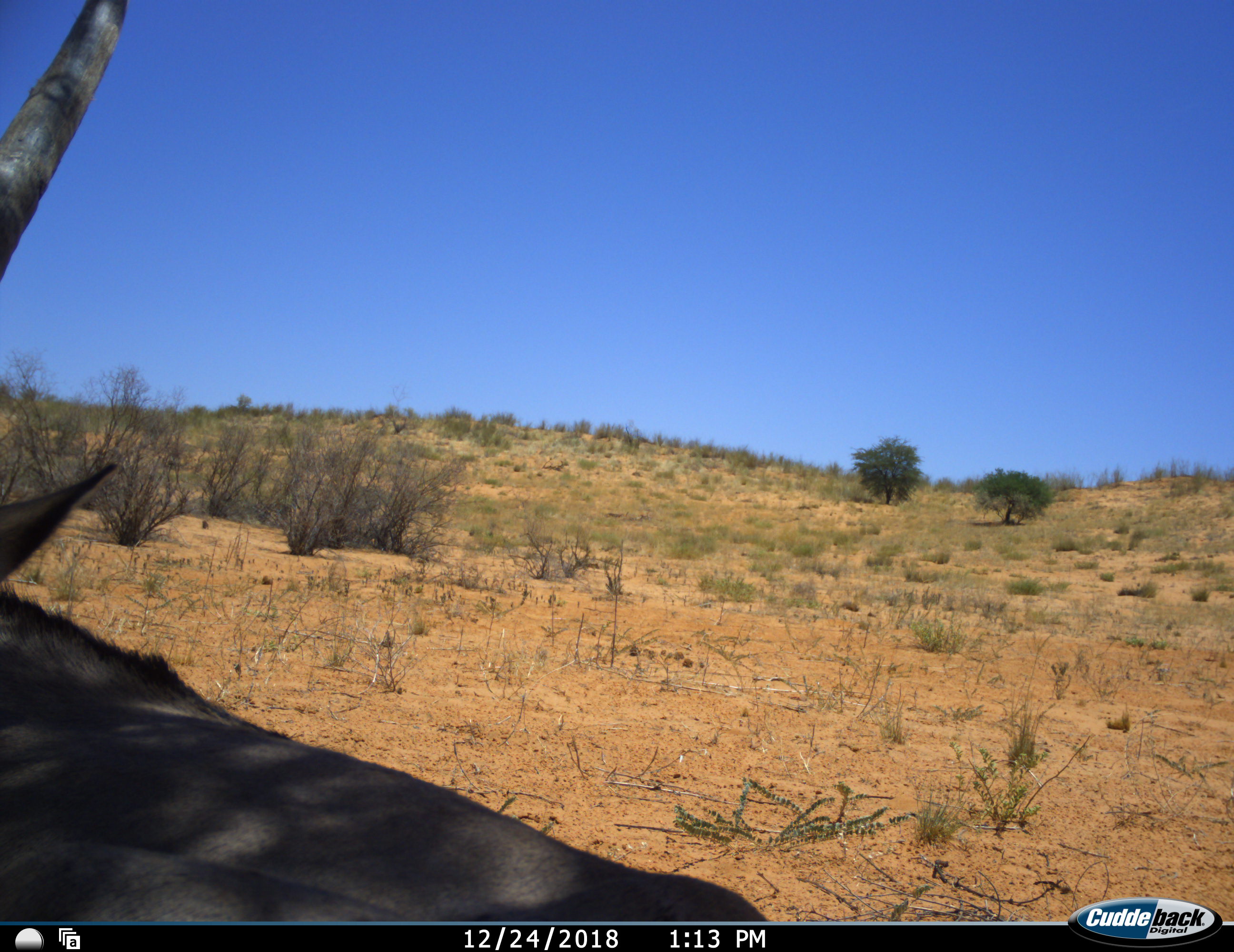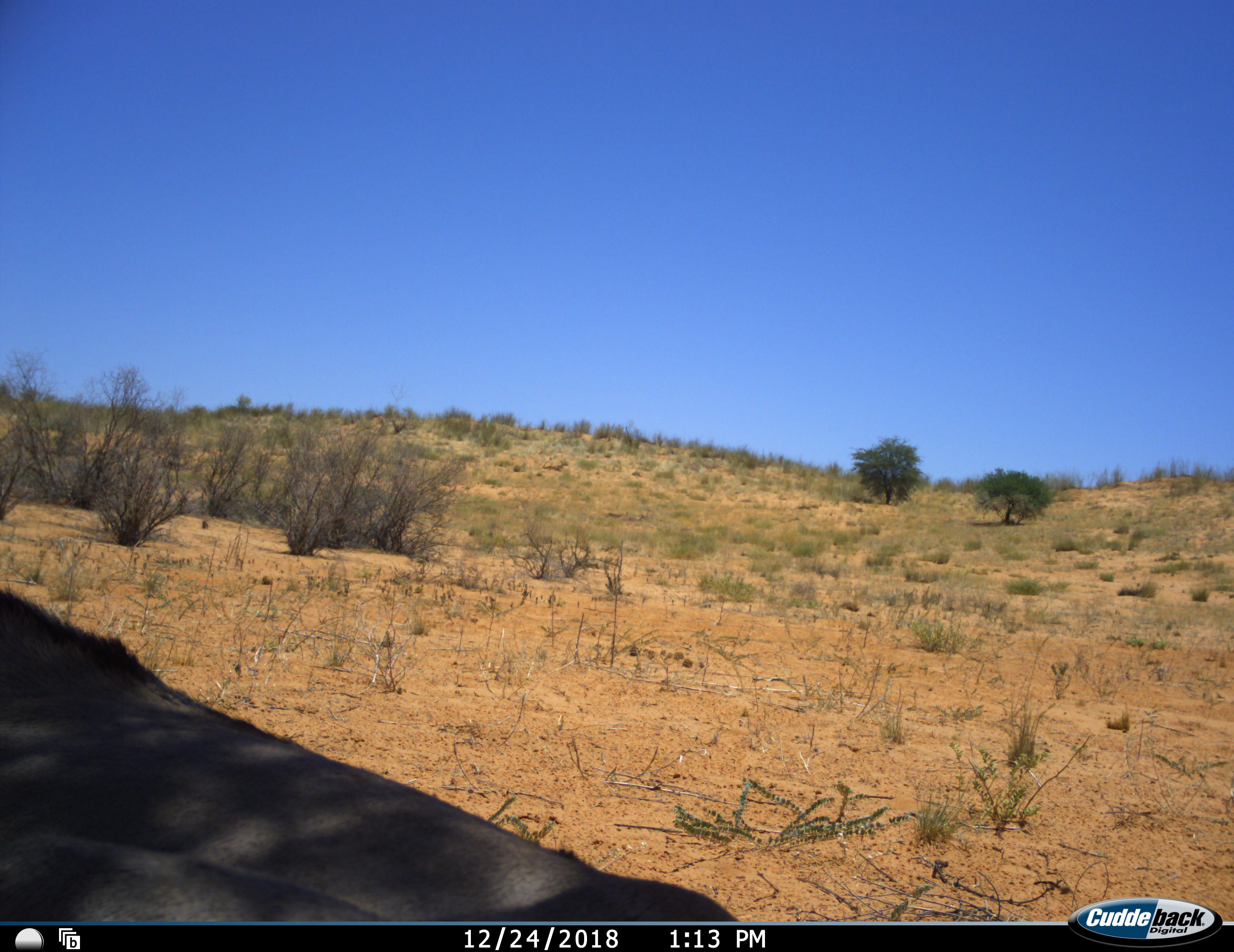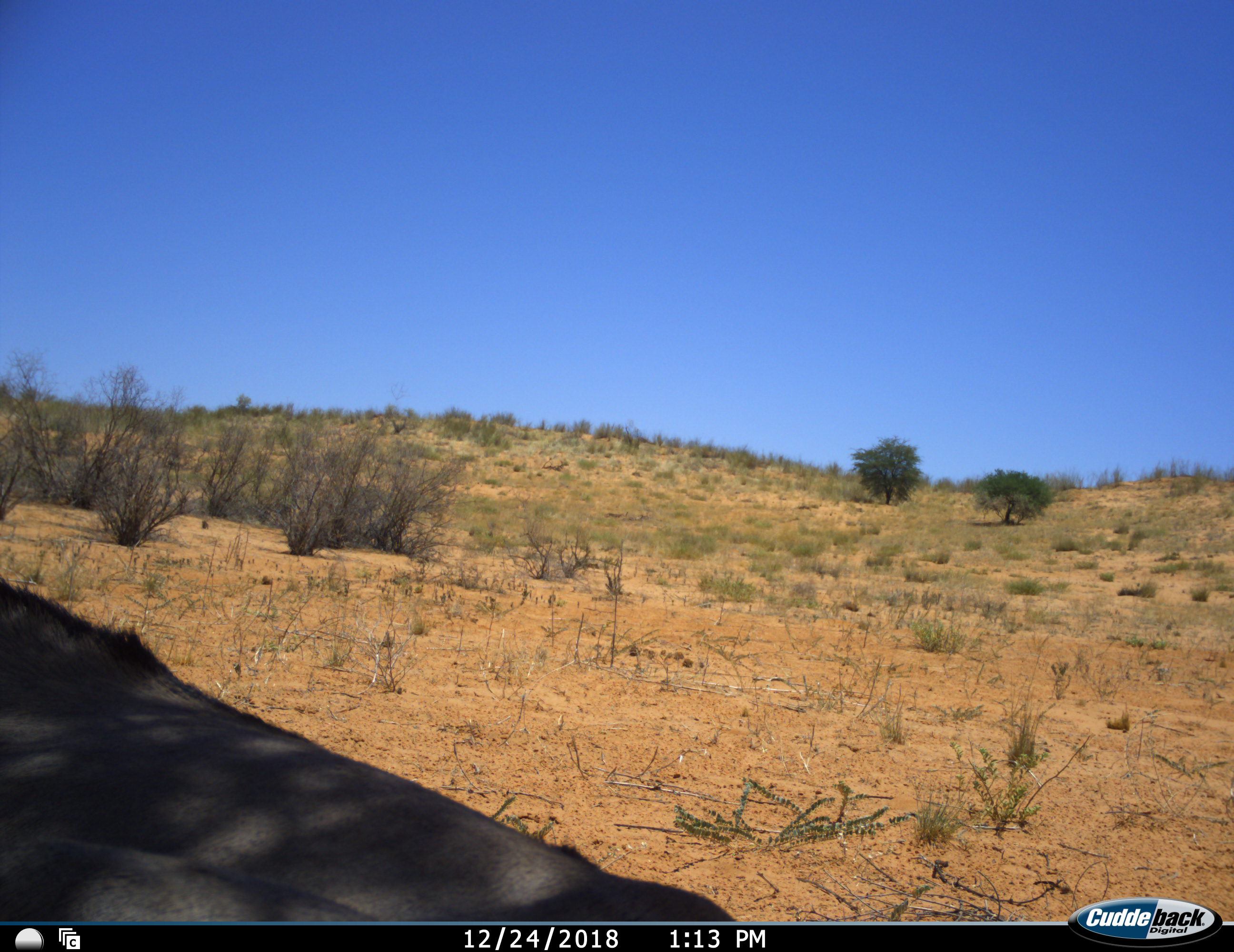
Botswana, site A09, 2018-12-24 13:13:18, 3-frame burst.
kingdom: Animalia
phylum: Chordata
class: Mammalia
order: Artiodactyla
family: Bovidae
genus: Oryx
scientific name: Oryx gazella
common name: gemsbok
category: gemsbokoryx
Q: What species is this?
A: Gemsbokoryx (gemsbok) (Oryx gazella).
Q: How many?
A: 1.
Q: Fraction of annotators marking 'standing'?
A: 40%.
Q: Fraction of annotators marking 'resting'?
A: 50%.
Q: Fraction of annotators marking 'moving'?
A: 10%.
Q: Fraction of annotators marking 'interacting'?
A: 0%.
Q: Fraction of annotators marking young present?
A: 0%.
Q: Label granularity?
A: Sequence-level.